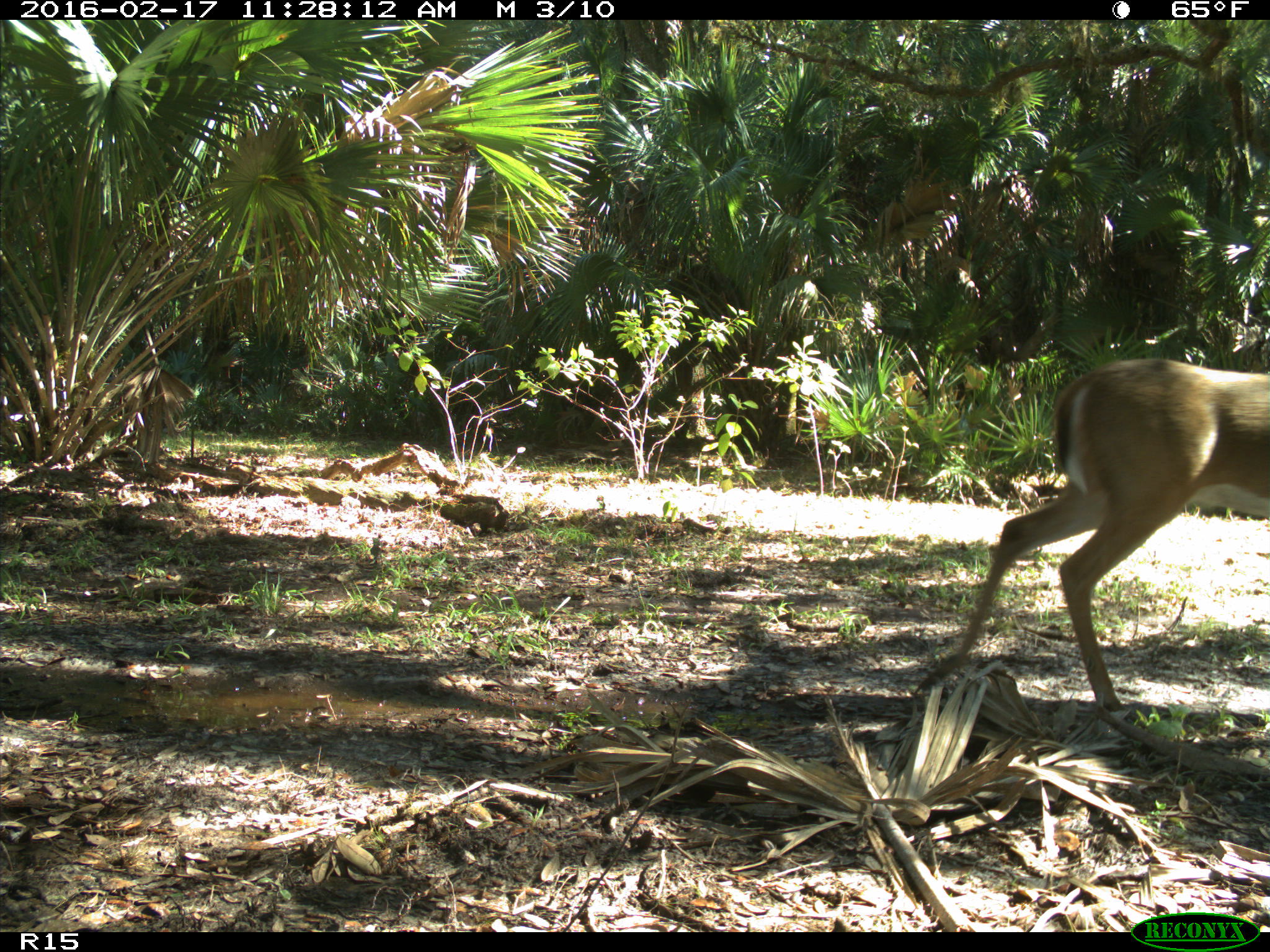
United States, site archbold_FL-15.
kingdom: Animalia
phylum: Chordata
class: Mammalia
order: Artiodactyla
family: Cervidae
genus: Odocoileus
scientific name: Odocoileus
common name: deer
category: unidentified deer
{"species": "unidentified deer (deer) (Odocoileus)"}